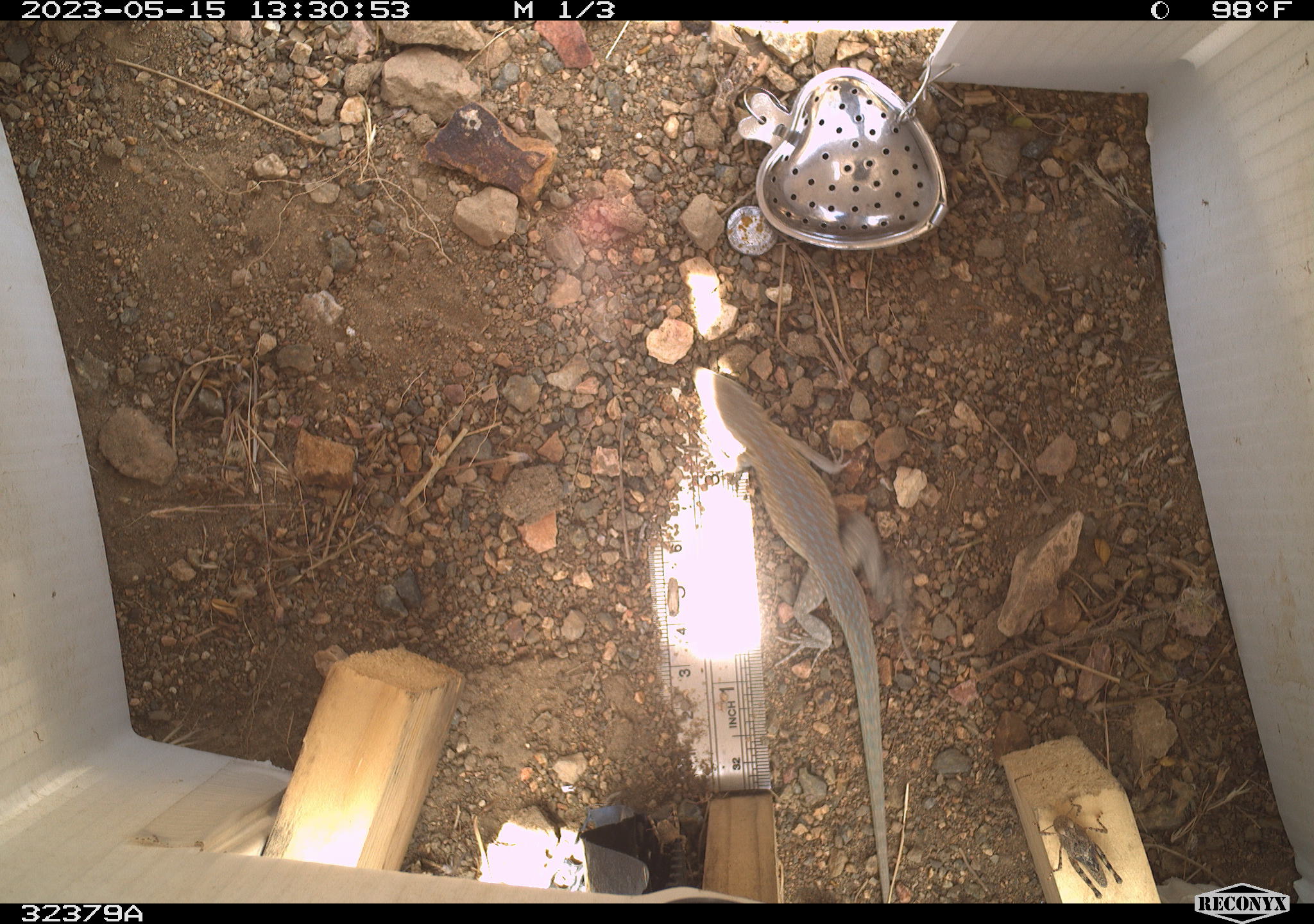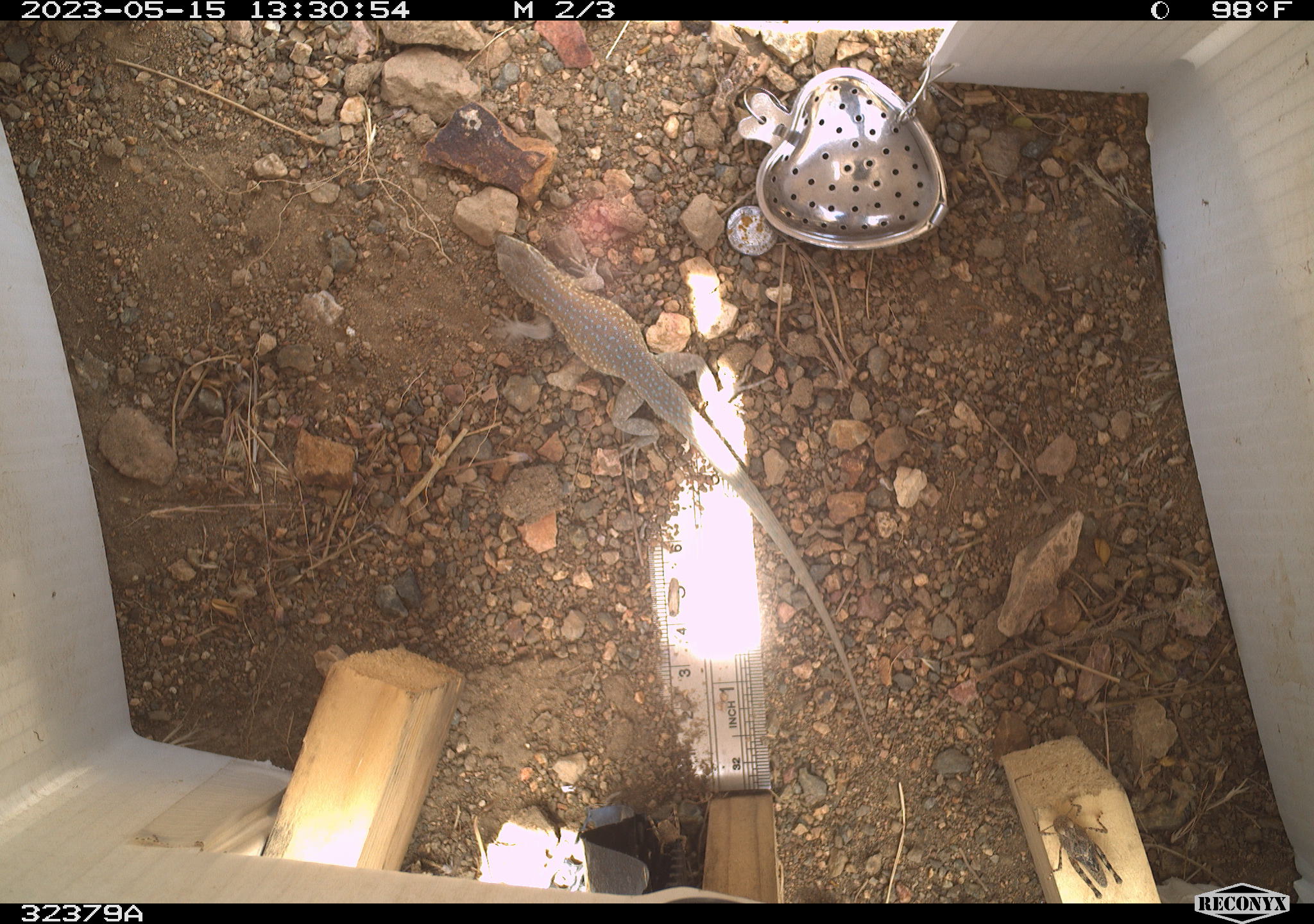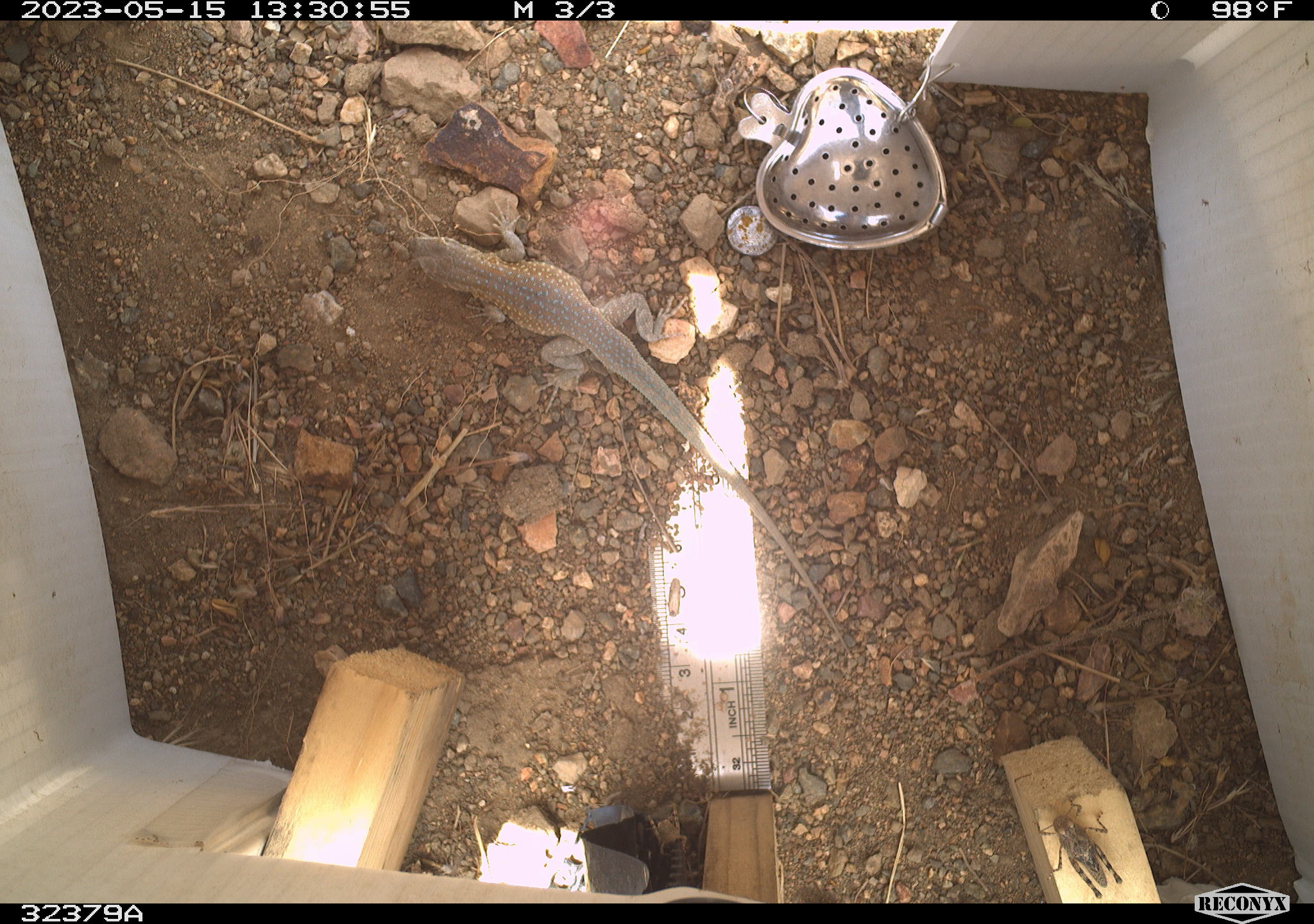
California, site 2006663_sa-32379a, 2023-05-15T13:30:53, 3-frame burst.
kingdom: Animalia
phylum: Chordata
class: Reptilia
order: Squamata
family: Phrynosomatidae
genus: Uta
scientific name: Uta stansburiana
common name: common side-blotched lizard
Common side-blotched lizard (Uta stansburiana).